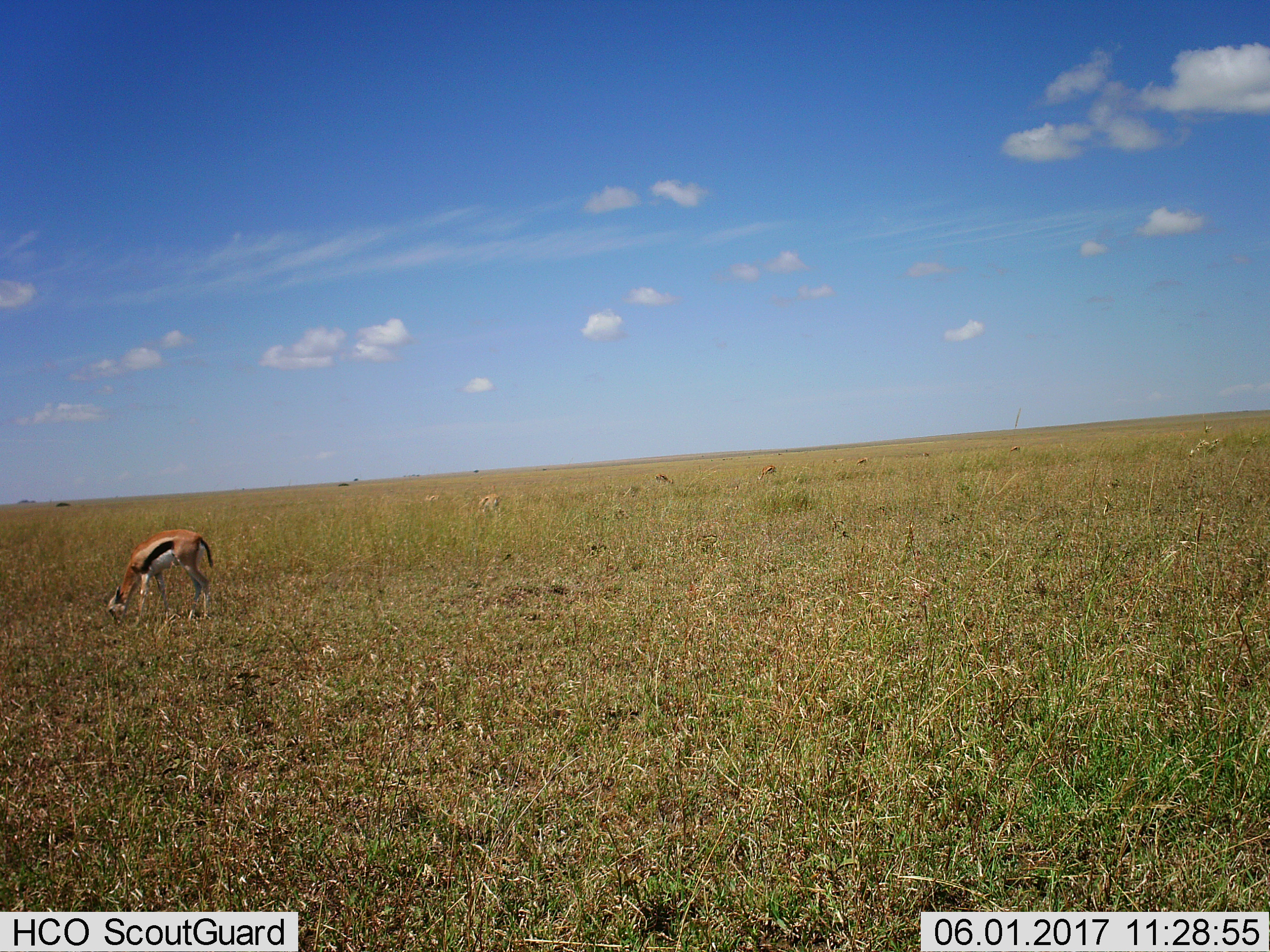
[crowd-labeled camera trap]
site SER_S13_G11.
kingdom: Animalia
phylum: Chordata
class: Mammalia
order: Artiodactyla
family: Bovidae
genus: Eudorcas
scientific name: Eudorcas thomsonii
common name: thomson's gazelle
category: gazellethomsons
Gazellethomsons (thomson's gazelle) (Eudorcas thomsonii), count 8. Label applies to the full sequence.